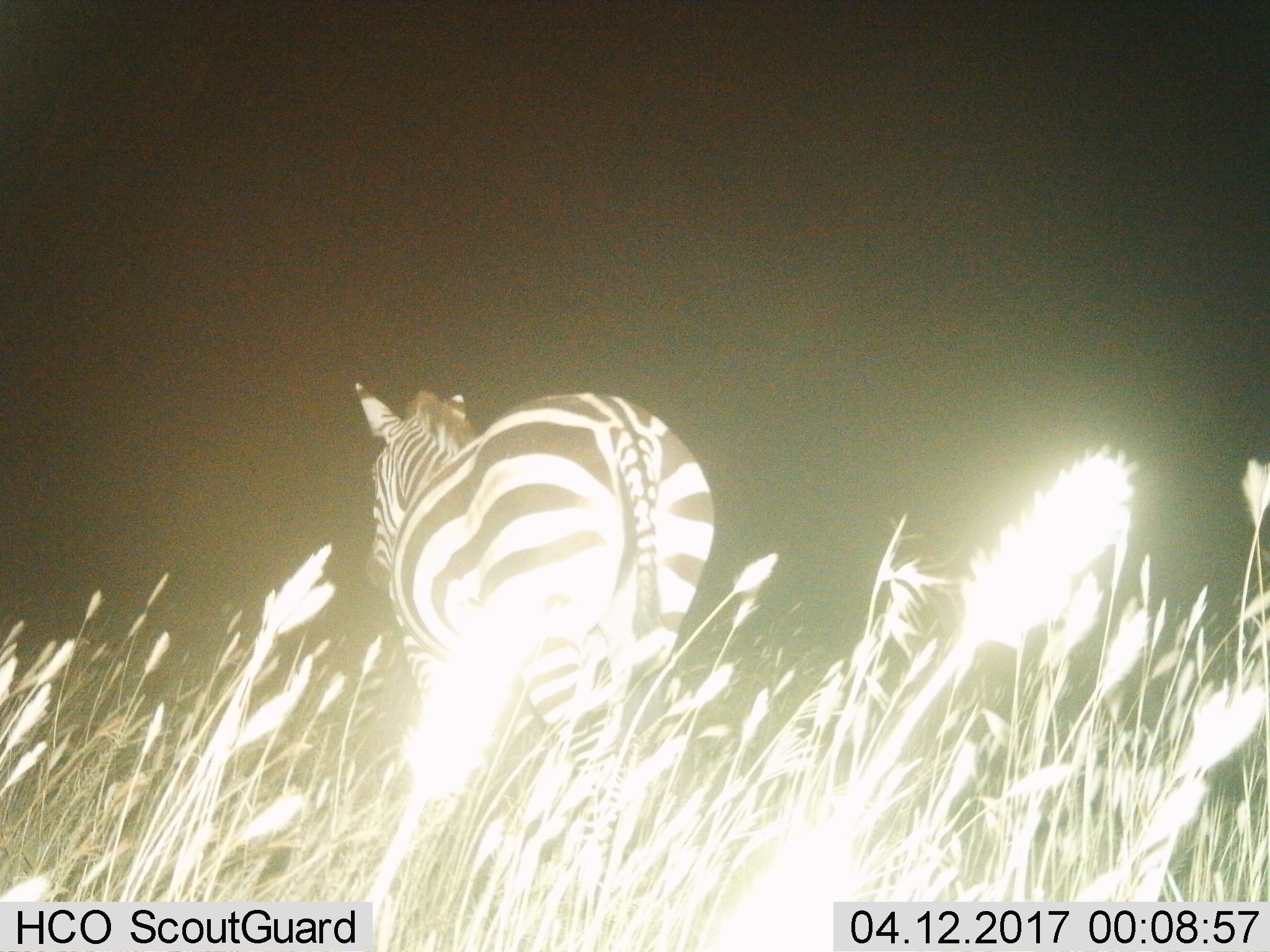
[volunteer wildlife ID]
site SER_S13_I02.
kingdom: Animalia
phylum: Chordata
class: Mammalia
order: Perissodactyla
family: Equidae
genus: Equus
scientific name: Equus quagga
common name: plains zebra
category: zebraplains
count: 1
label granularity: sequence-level